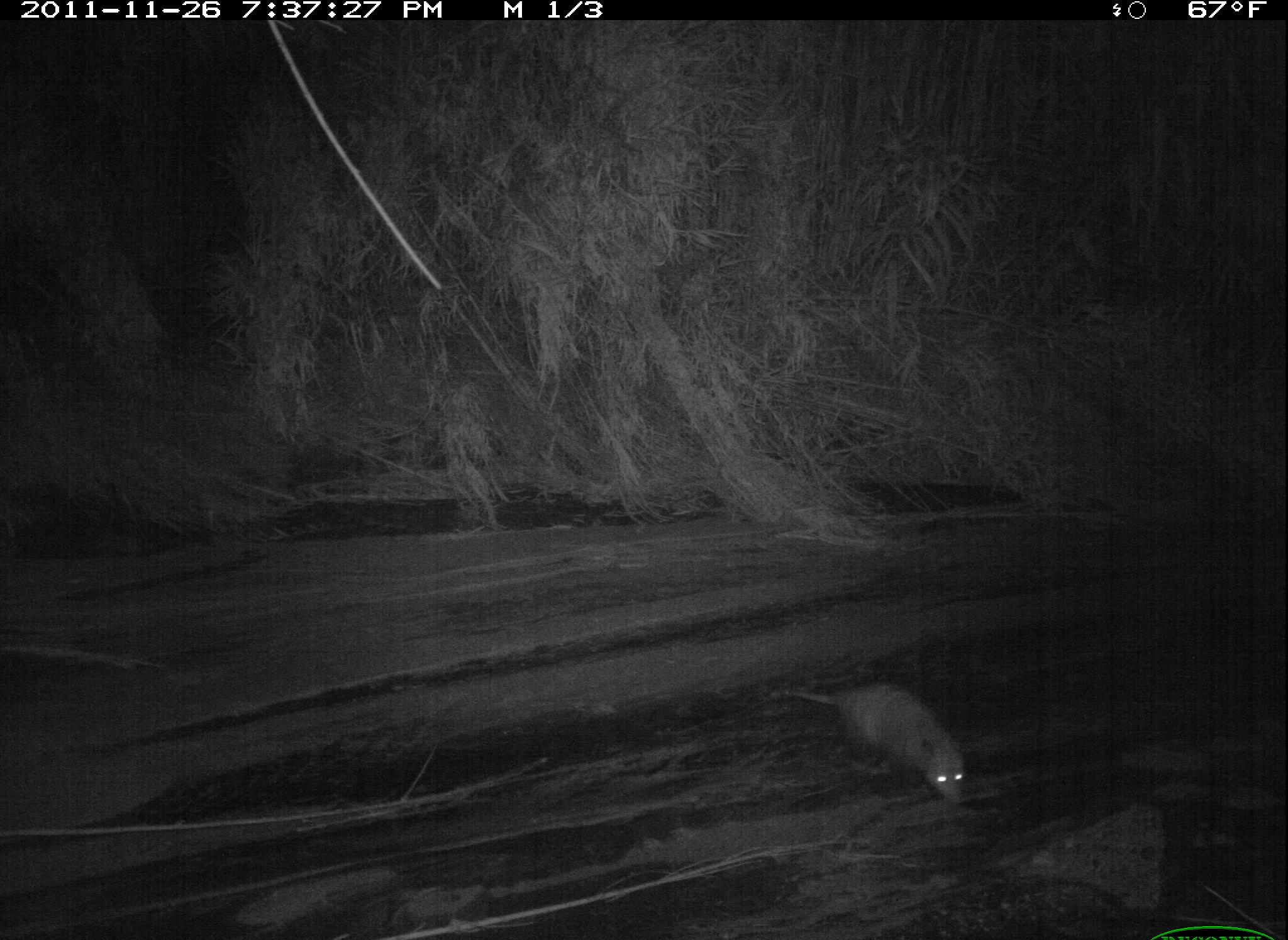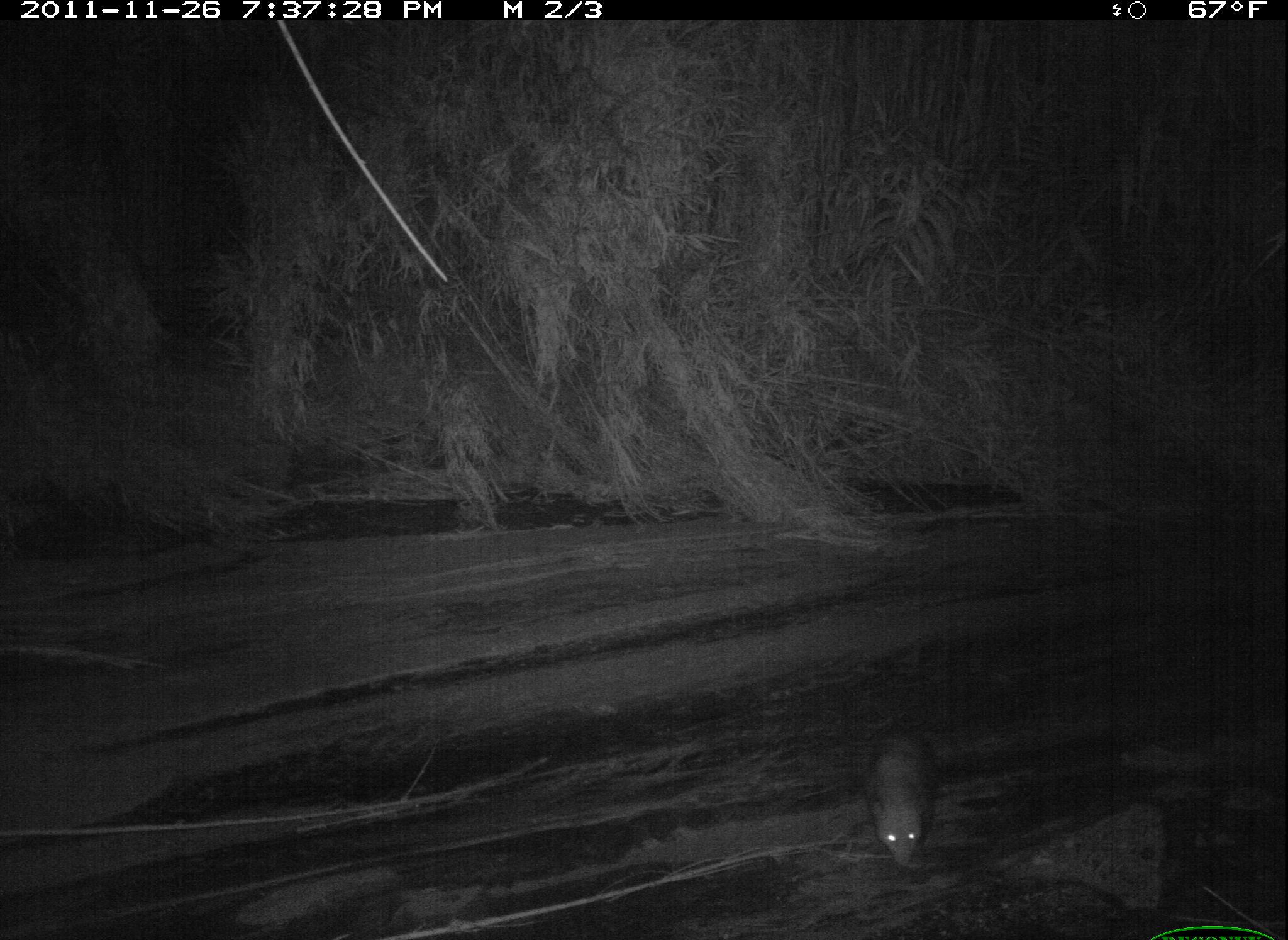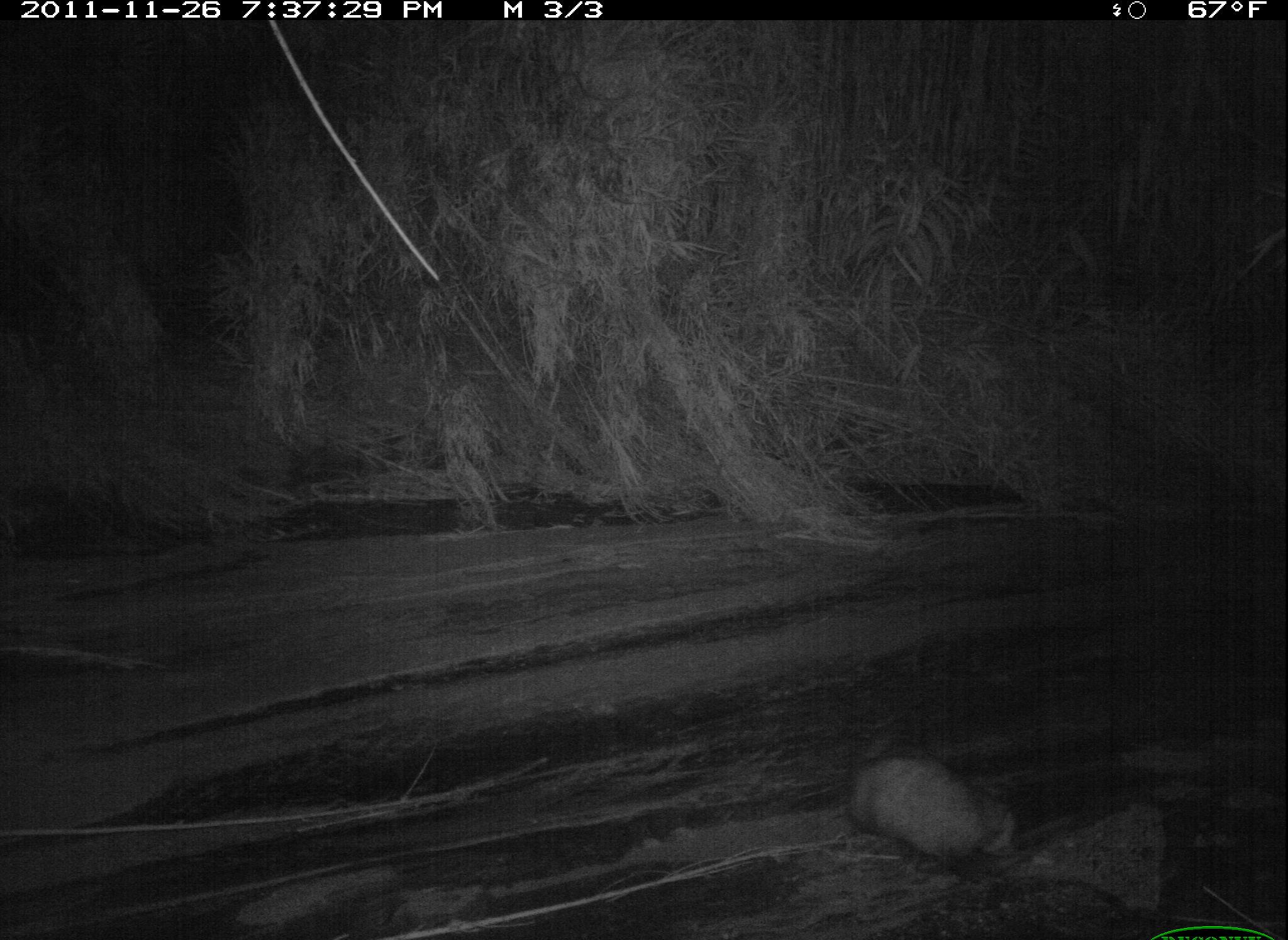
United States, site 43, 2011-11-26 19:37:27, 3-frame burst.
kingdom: Animalia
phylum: Chordata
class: Mammalia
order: Didelphimorphia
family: Didelphidae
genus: Didelphis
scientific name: Didelphis virginiana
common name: virginia opossum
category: opossum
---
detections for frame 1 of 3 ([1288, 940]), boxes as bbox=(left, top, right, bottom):
opossum: bbox=(773, 670, 972, 815)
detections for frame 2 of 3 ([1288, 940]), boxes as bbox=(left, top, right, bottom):
opossum: bbox=(857, 709, 950, 876)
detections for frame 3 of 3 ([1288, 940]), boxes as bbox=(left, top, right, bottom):
opossum: bbox=(808, 738, 1021, 871)